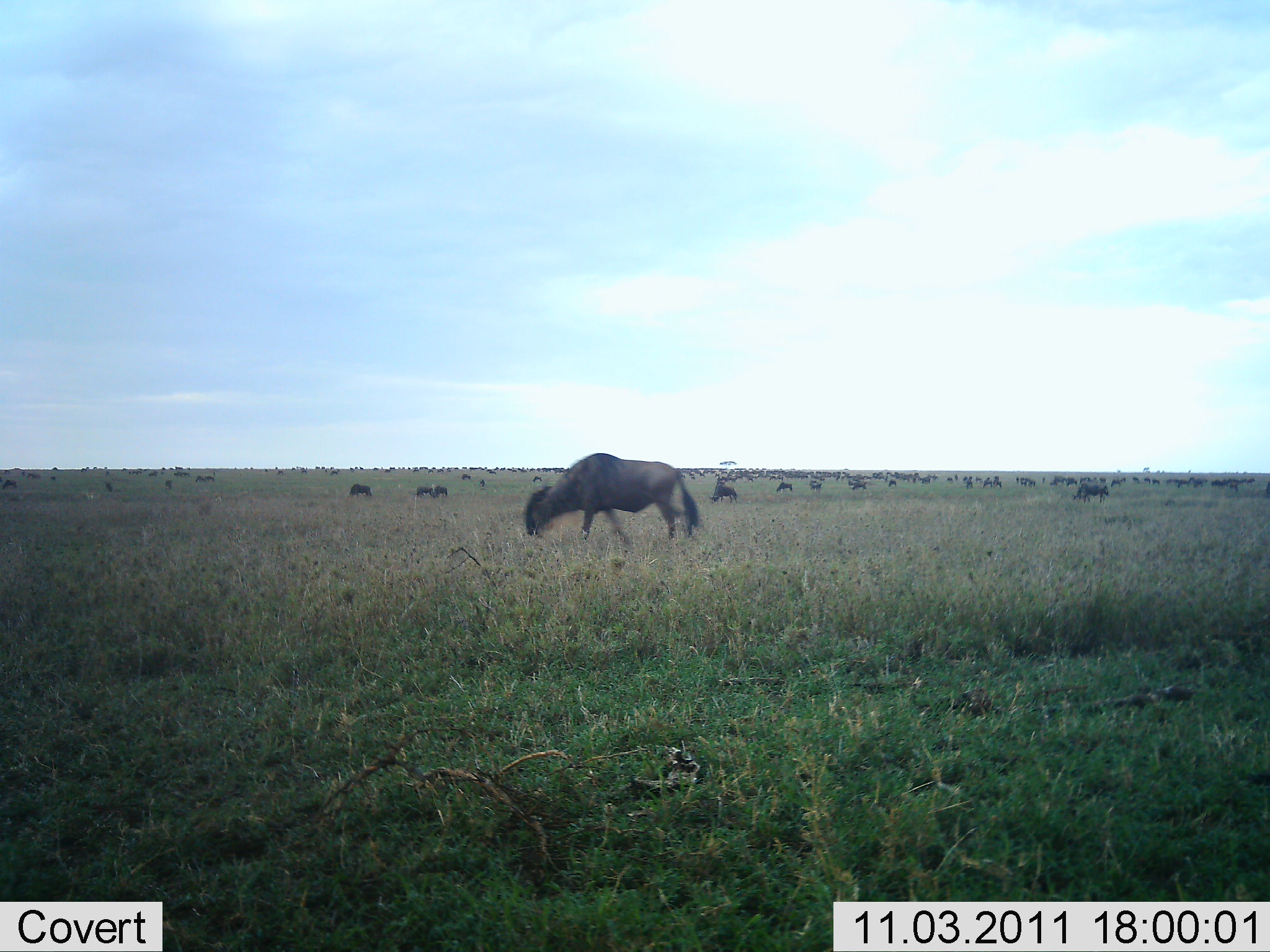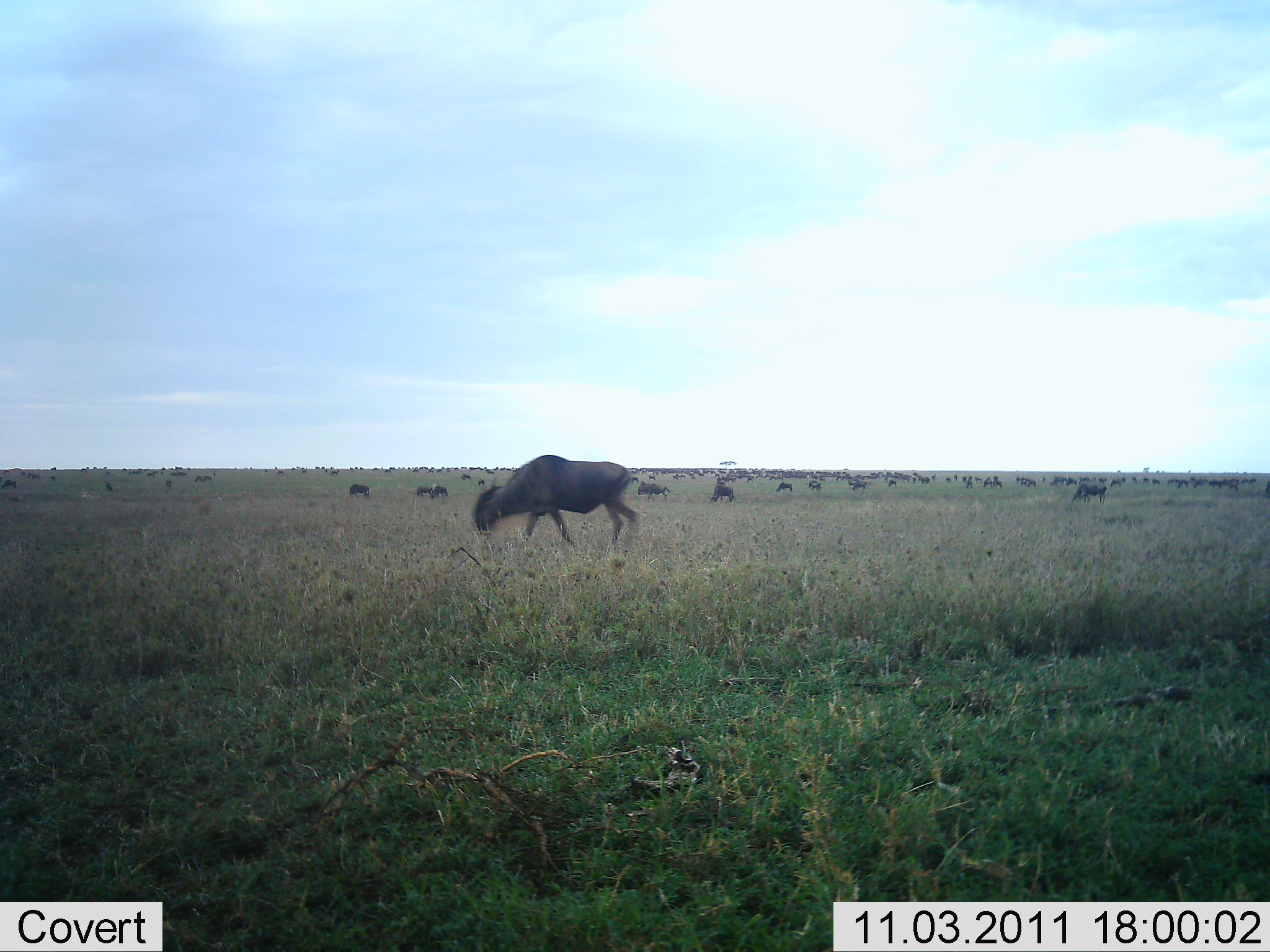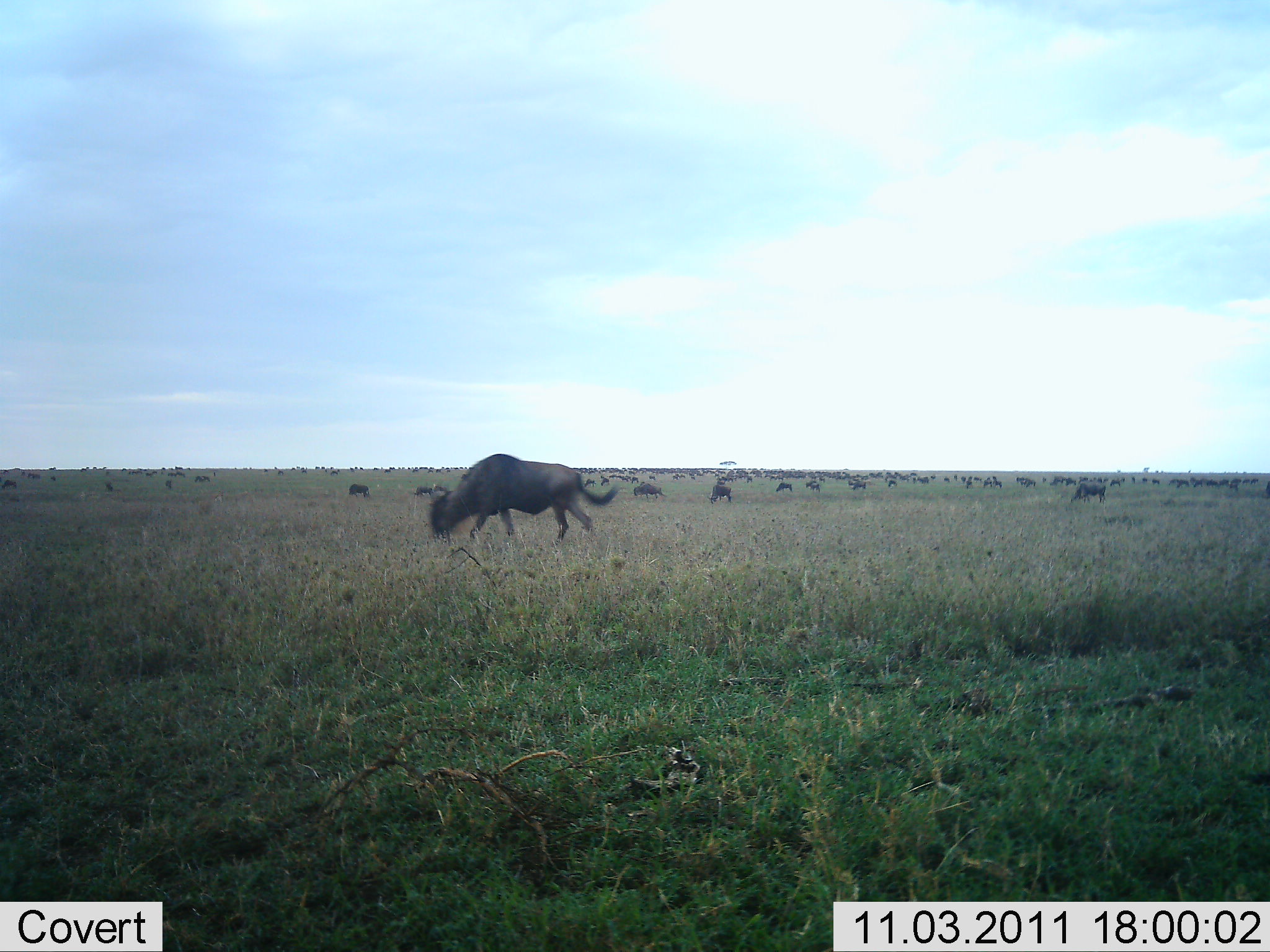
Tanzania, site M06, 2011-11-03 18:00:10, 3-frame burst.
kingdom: Animalia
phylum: Chordata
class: Mammalia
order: Artiodactyla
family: Bovidae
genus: Connochaetes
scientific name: Connochaetes taurinus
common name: blue wildebeest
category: wildebeest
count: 11-50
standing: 36%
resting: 9%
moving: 64%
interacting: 0%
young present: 0%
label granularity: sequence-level